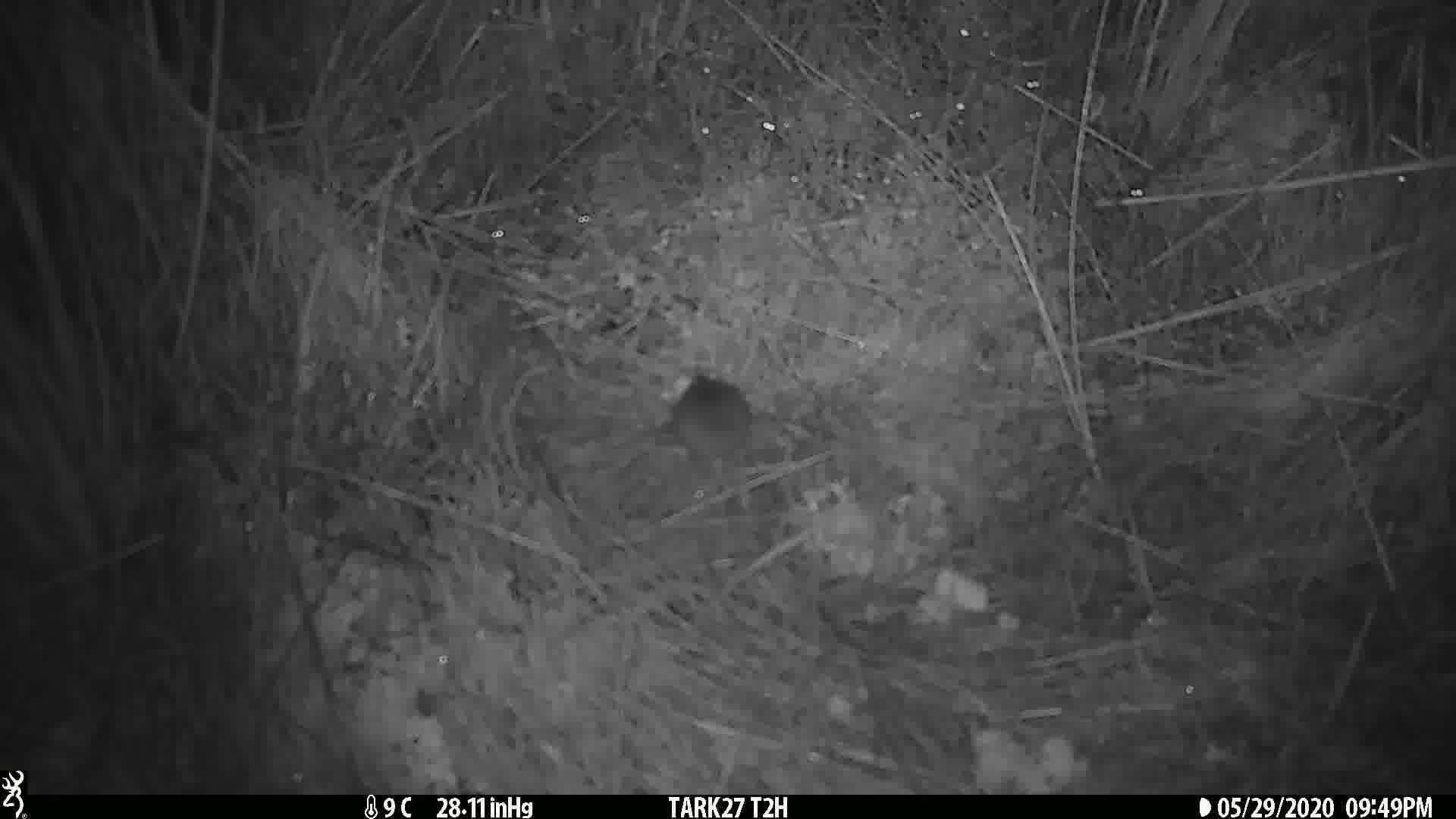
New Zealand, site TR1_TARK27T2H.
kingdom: Animalia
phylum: Chordata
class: Mammalia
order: Rodentia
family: Muridae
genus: Mus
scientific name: Mus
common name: mouse